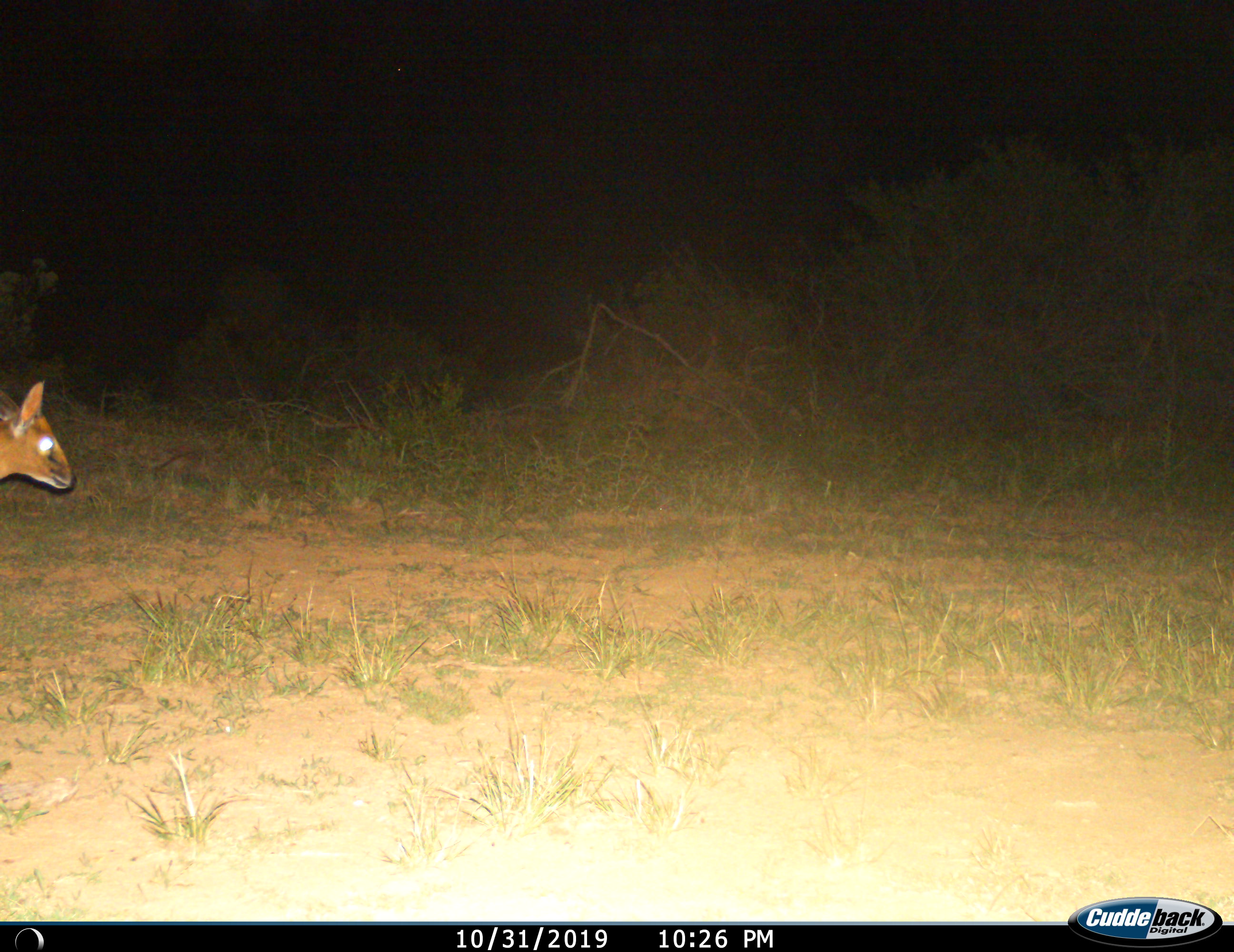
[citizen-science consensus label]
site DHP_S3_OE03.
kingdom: Animalia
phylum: Chordata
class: Mammalia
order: Artiodactyla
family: Bovidae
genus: Raphicerus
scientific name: Raphicerus campestris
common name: steenbok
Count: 1.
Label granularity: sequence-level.